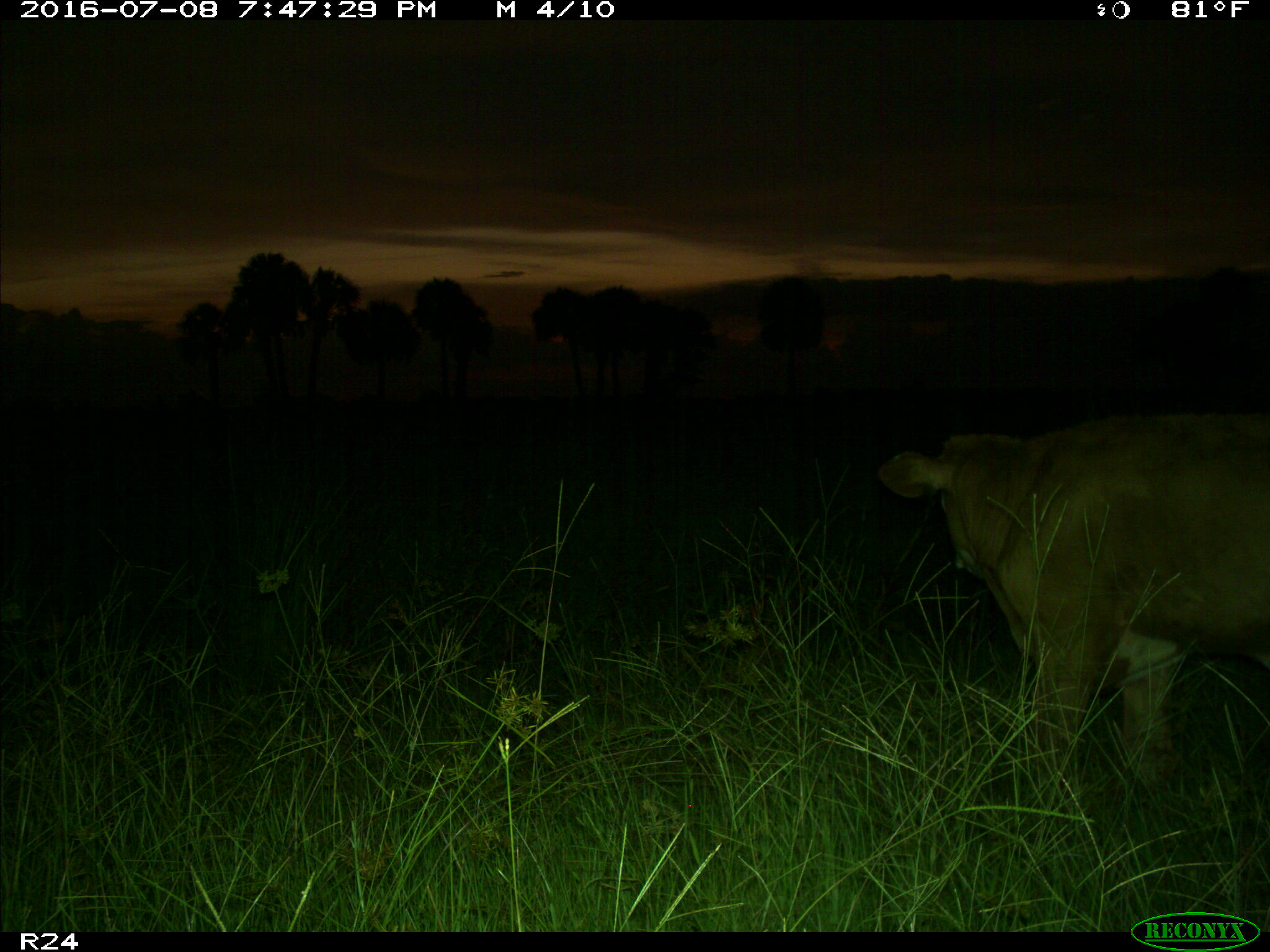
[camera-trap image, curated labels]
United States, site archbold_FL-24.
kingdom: Animalia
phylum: Chordata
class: Mammalia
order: Artiodactyla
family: Bovidae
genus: Bos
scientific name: Bos taurus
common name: domestic cow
Bos taurus (domestic cow).